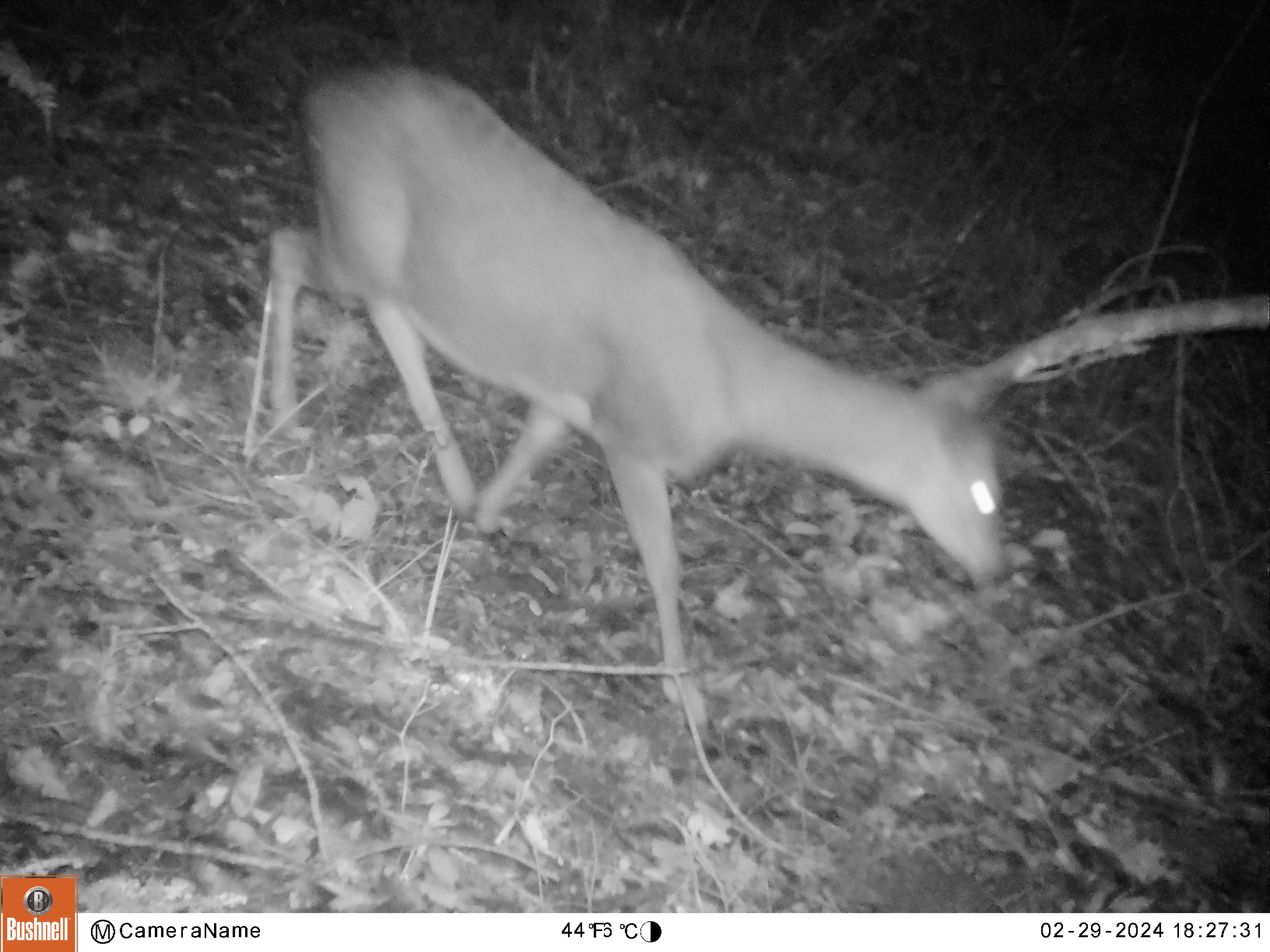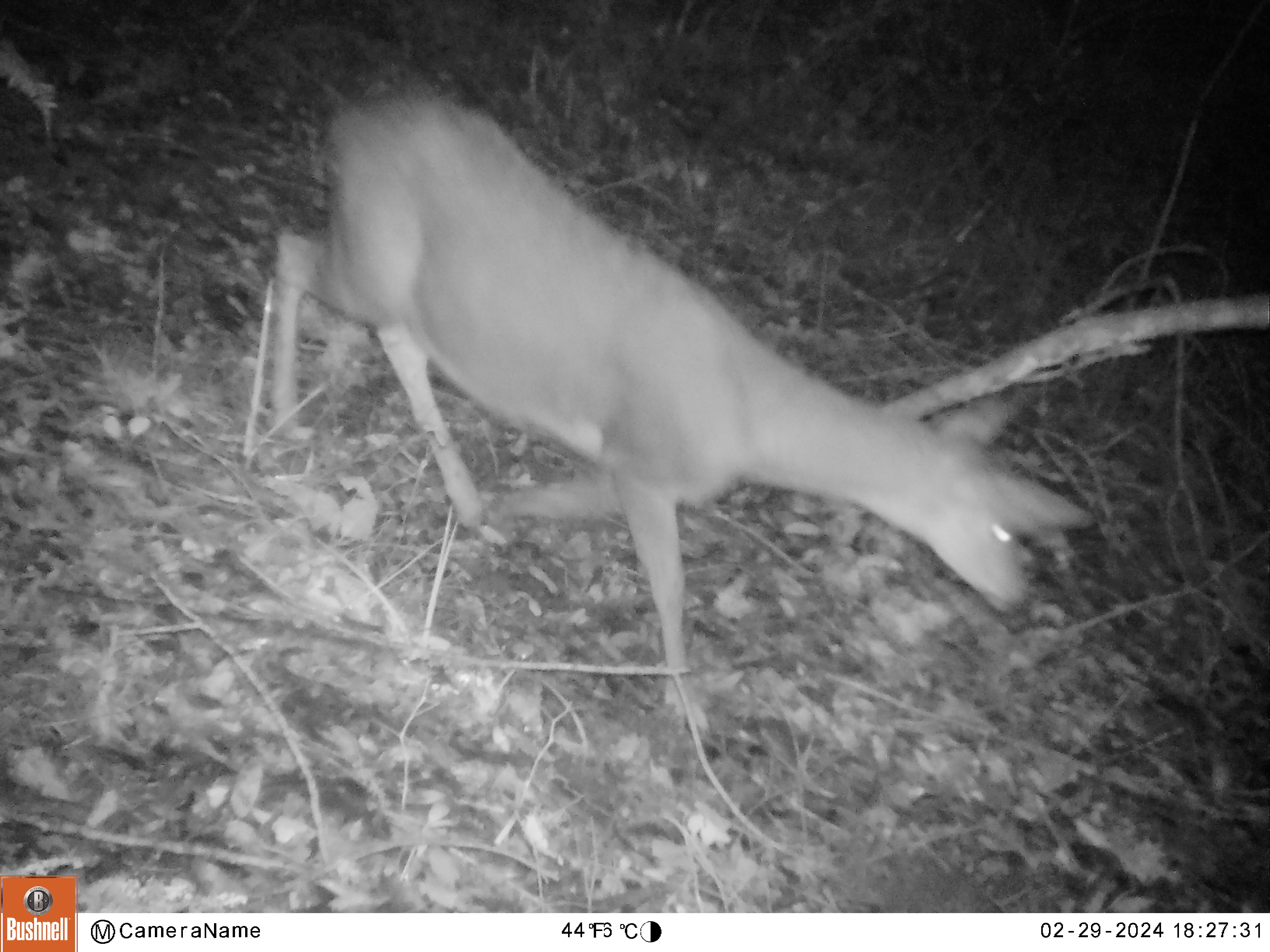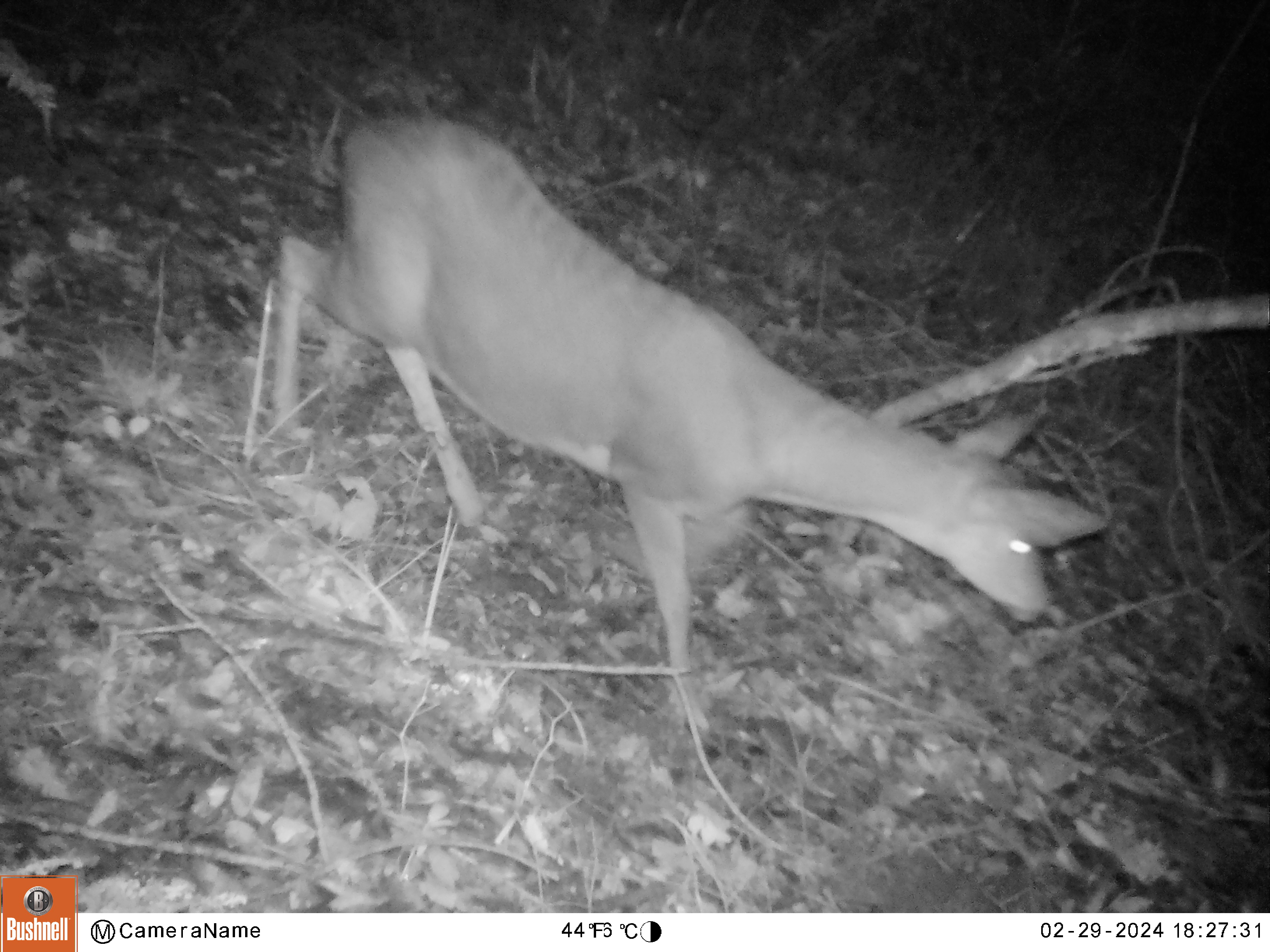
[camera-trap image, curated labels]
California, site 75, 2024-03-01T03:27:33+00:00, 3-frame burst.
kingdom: Animalia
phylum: Chordata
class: Mammalia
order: Artiodactyla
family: Cervidae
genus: Odocoileus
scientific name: Odocoileus hemionus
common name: mule deer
Mule deer (Odocoileus hemionus).